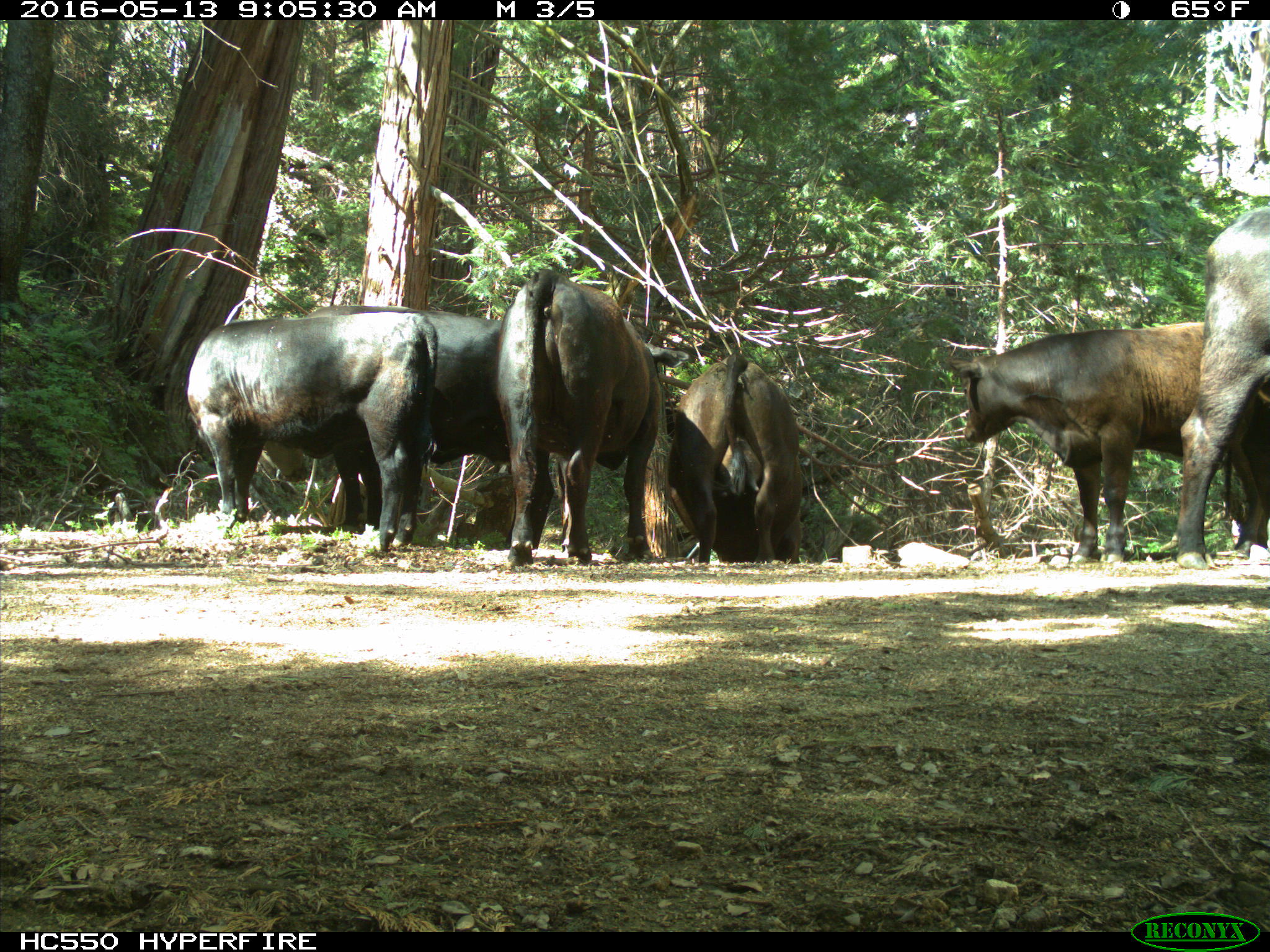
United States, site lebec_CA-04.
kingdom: Animalia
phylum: Chordata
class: Mammalia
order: Artiodactyla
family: Bovidae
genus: Bos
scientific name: Bos taurus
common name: domestic cow